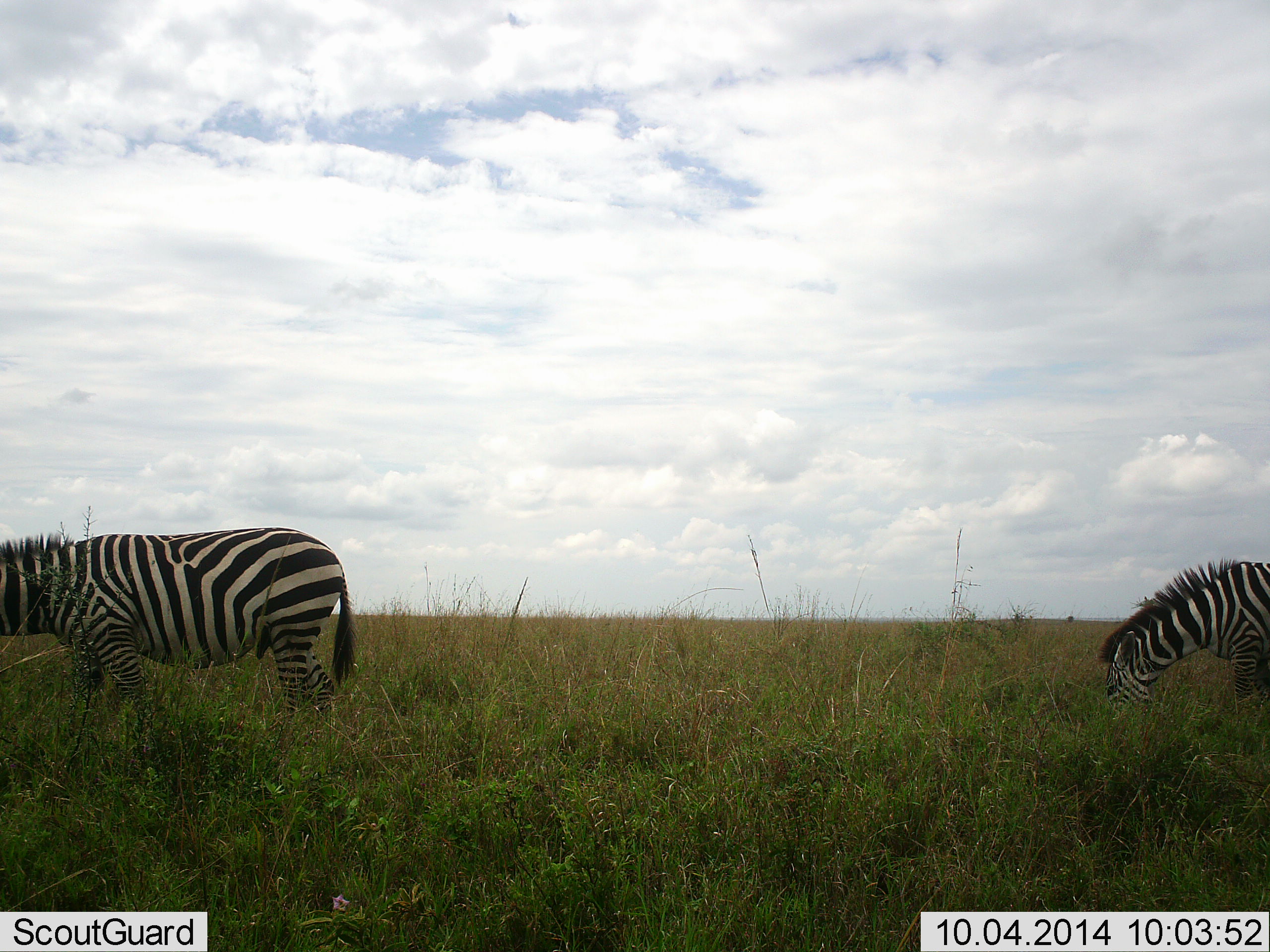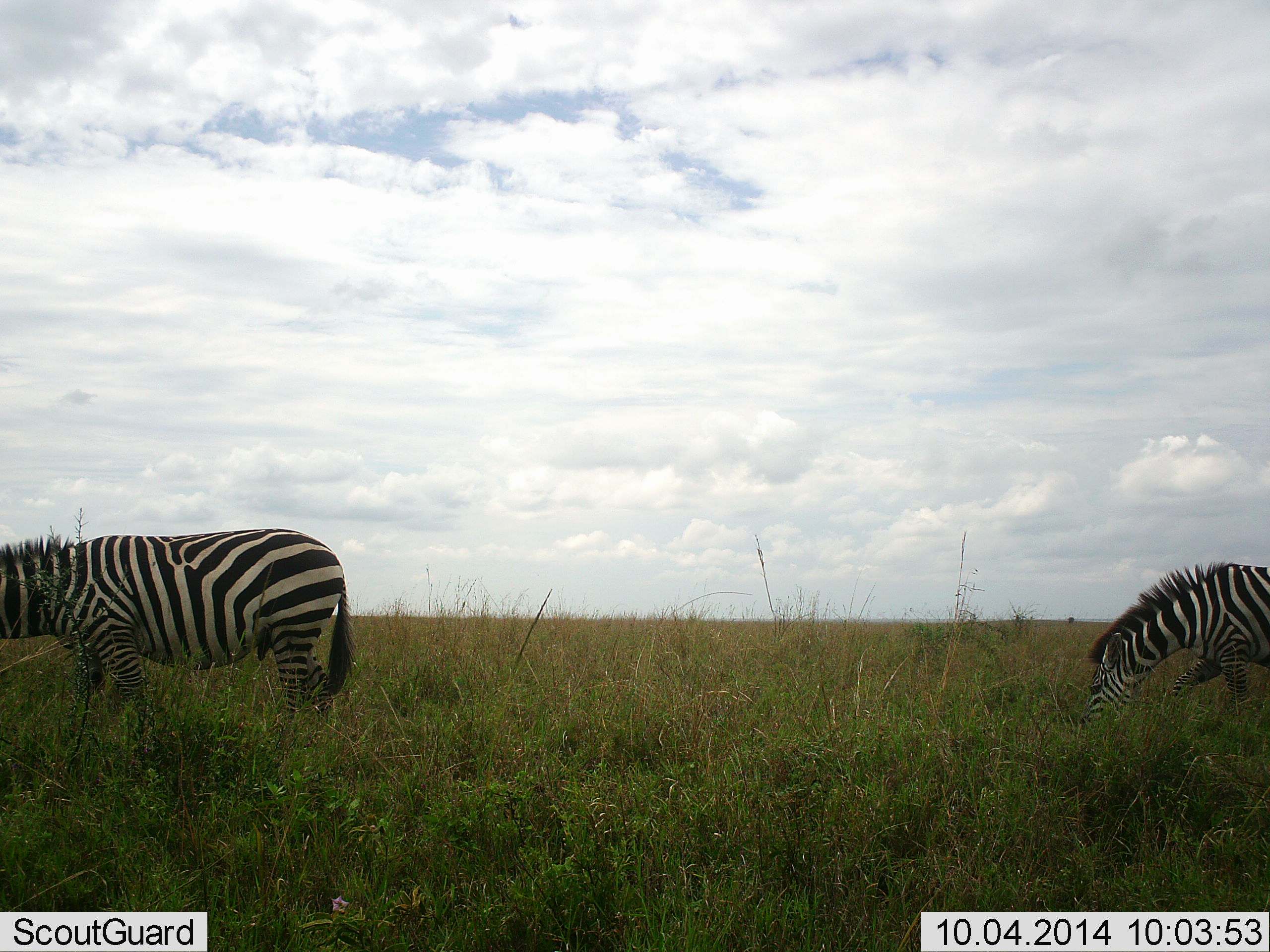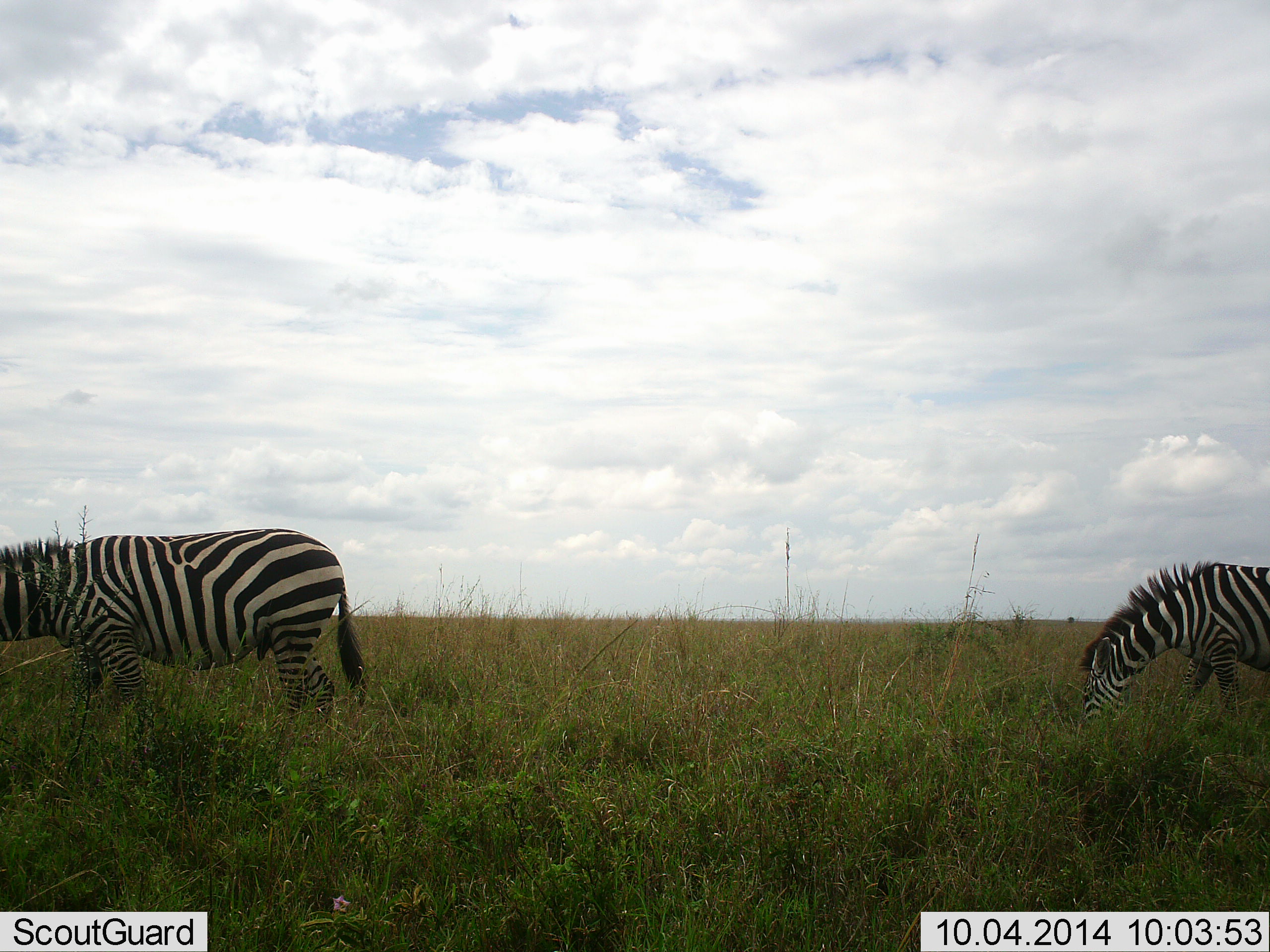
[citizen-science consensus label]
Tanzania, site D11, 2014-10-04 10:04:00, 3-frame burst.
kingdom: Animalia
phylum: Chordata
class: Mammalia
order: Perissodactyla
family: Equidae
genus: Equus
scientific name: Equus quagga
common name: plains zebra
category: zebra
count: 2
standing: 40%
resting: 0%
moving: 20%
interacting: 0%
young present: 0%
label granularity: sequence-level